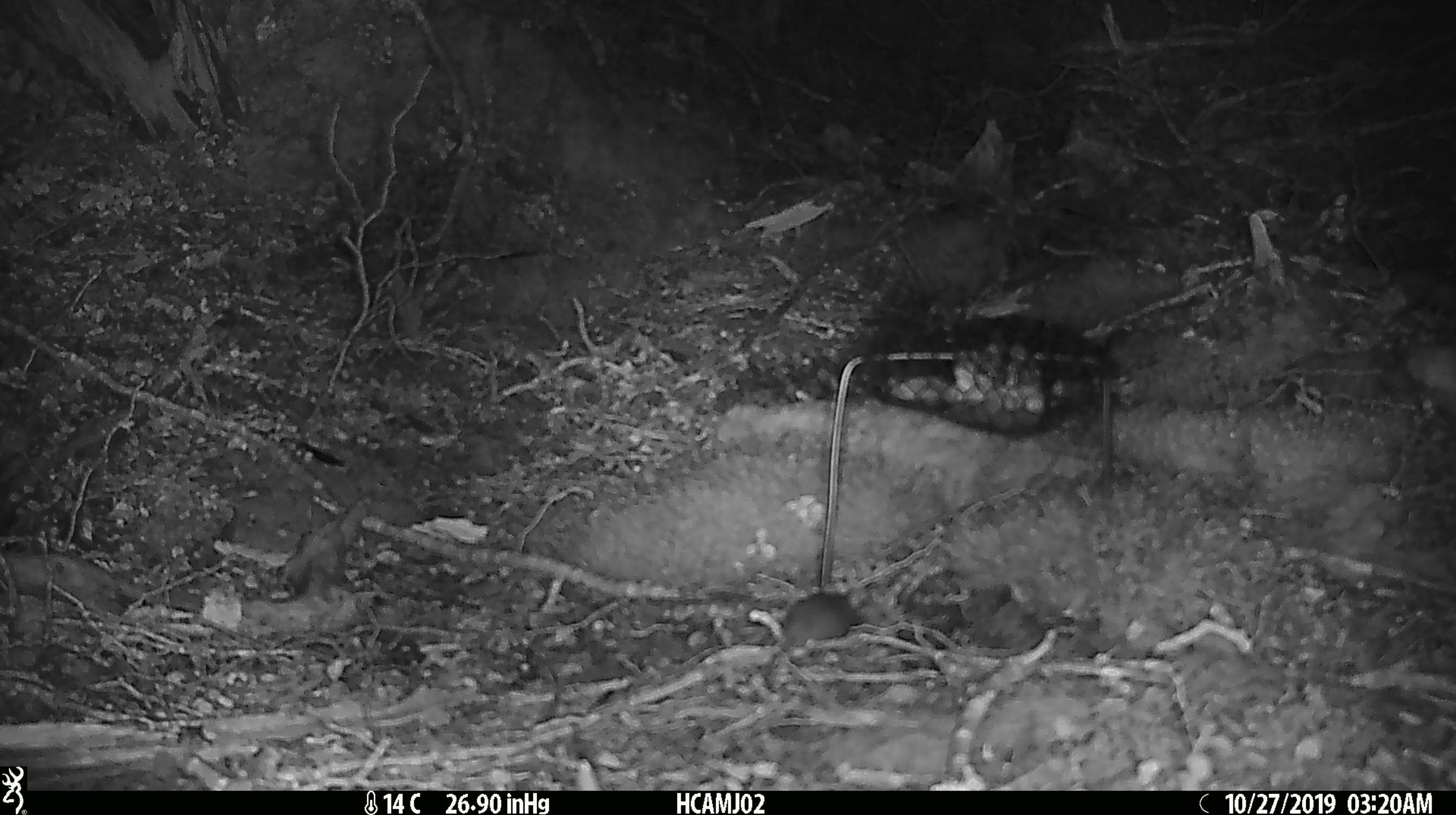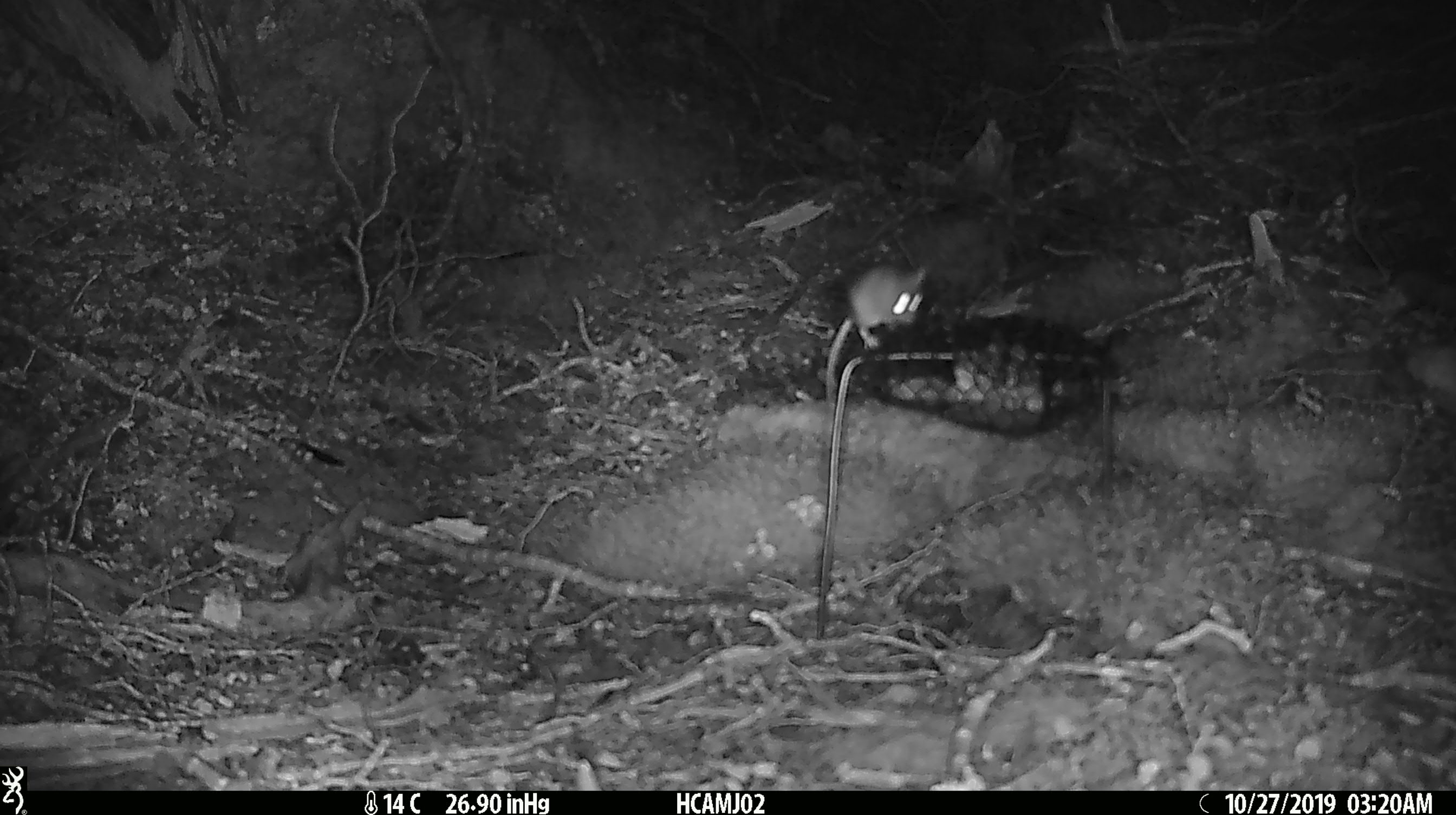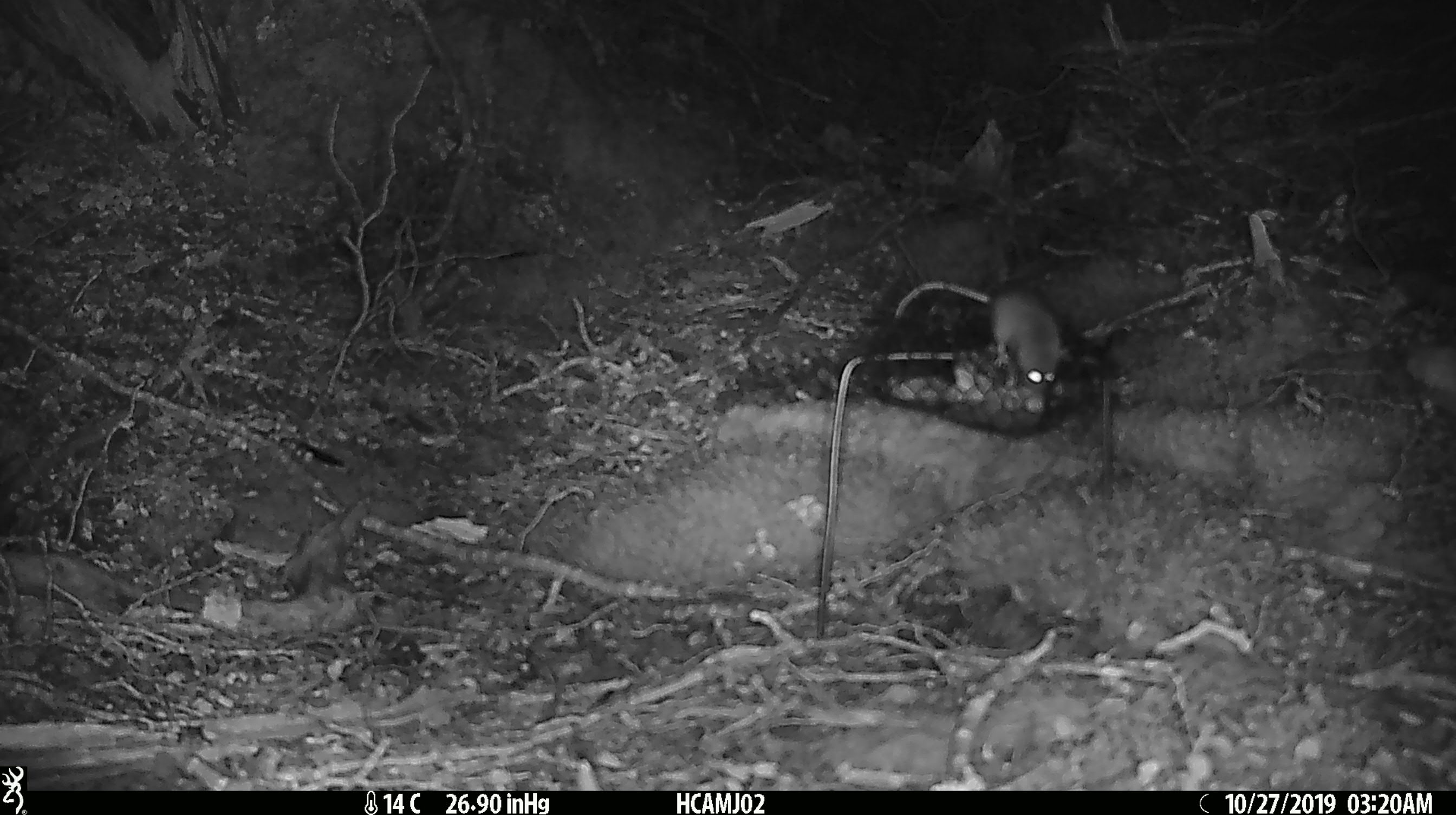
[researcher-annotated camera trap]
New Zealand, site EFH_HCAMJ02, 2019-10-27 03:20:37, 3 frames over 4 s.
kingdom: Animalia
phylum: Chordata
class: Mammalia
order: Rodentia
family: Muridae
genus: Mus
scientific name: Mus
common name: mouse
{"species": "mouse (Mus)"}